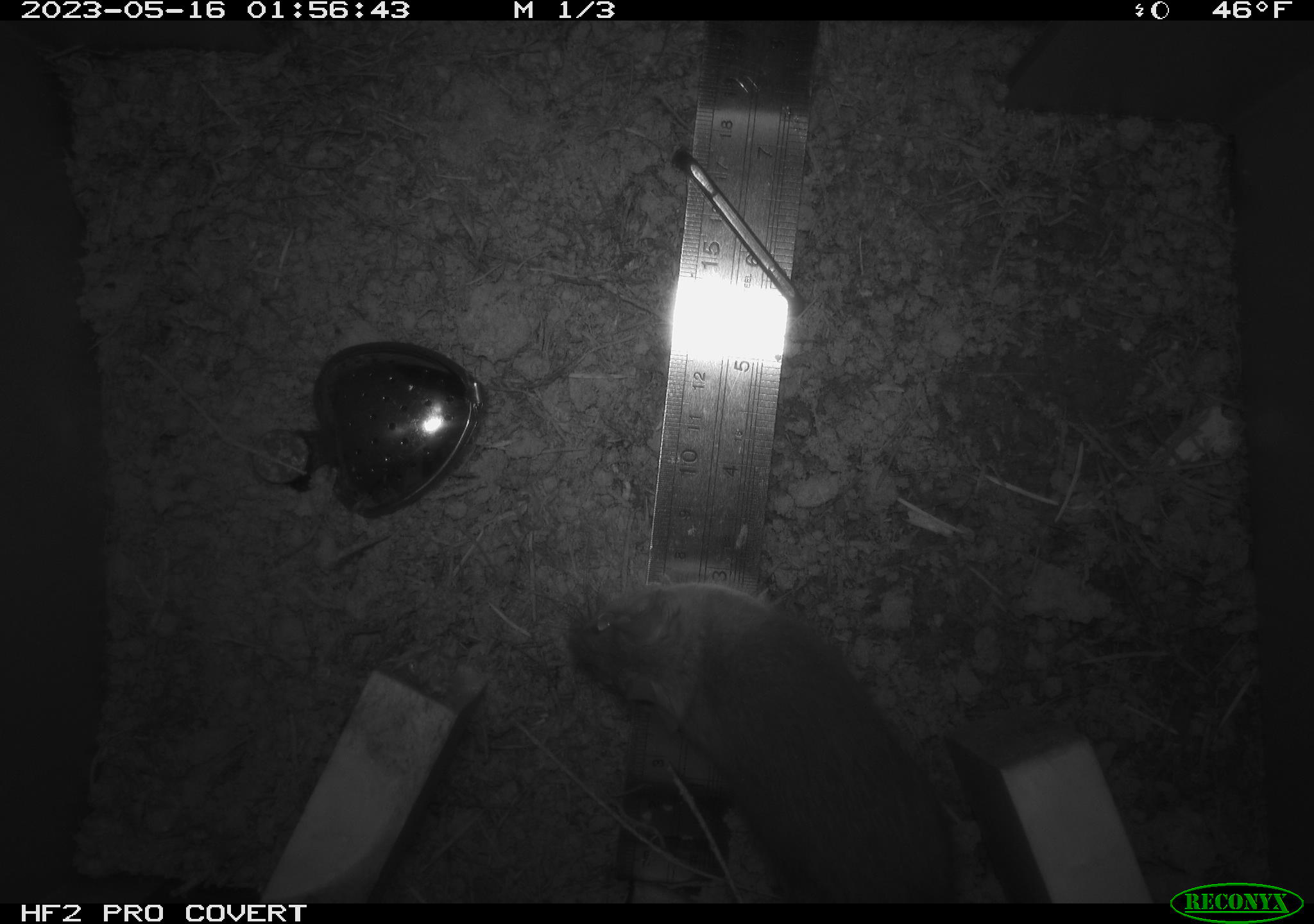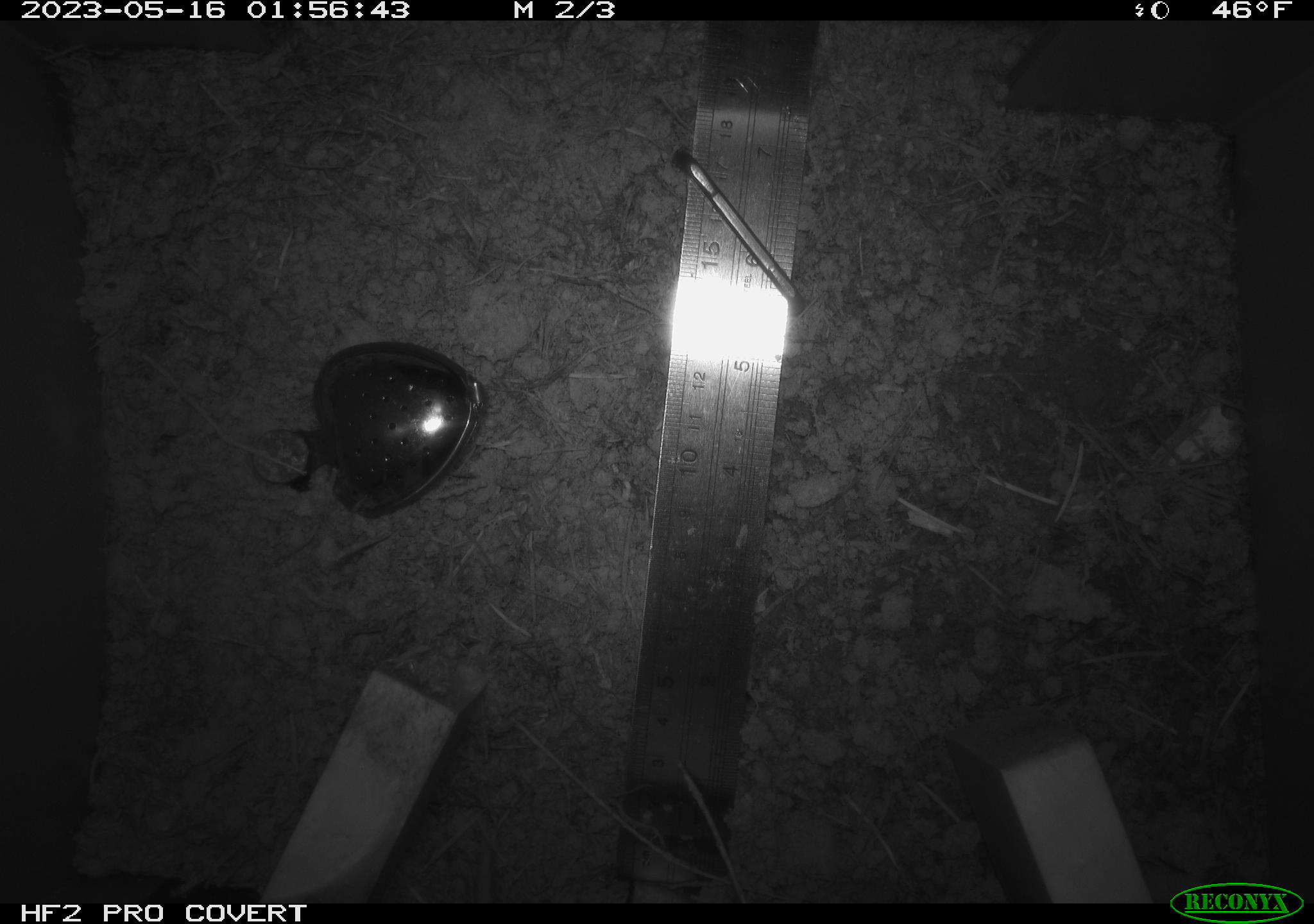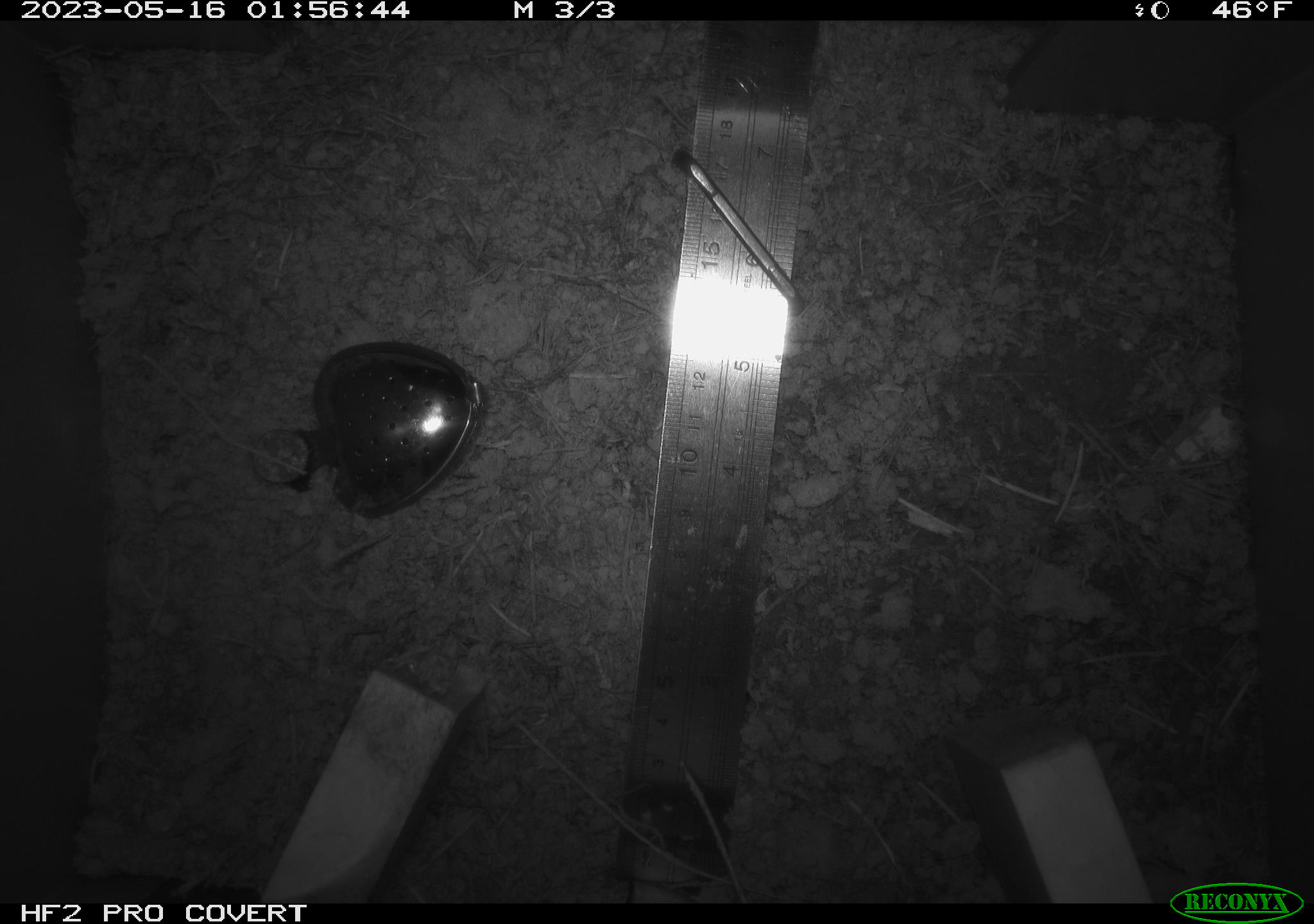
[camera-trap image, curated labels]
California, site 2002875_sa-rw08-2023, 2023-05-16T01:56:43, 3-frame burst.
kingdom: Animalia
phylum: Chordata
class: Mammalia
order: Rodentia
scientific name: Rodentia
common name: mouse species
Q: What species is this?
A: Mouse species (Rodentia).